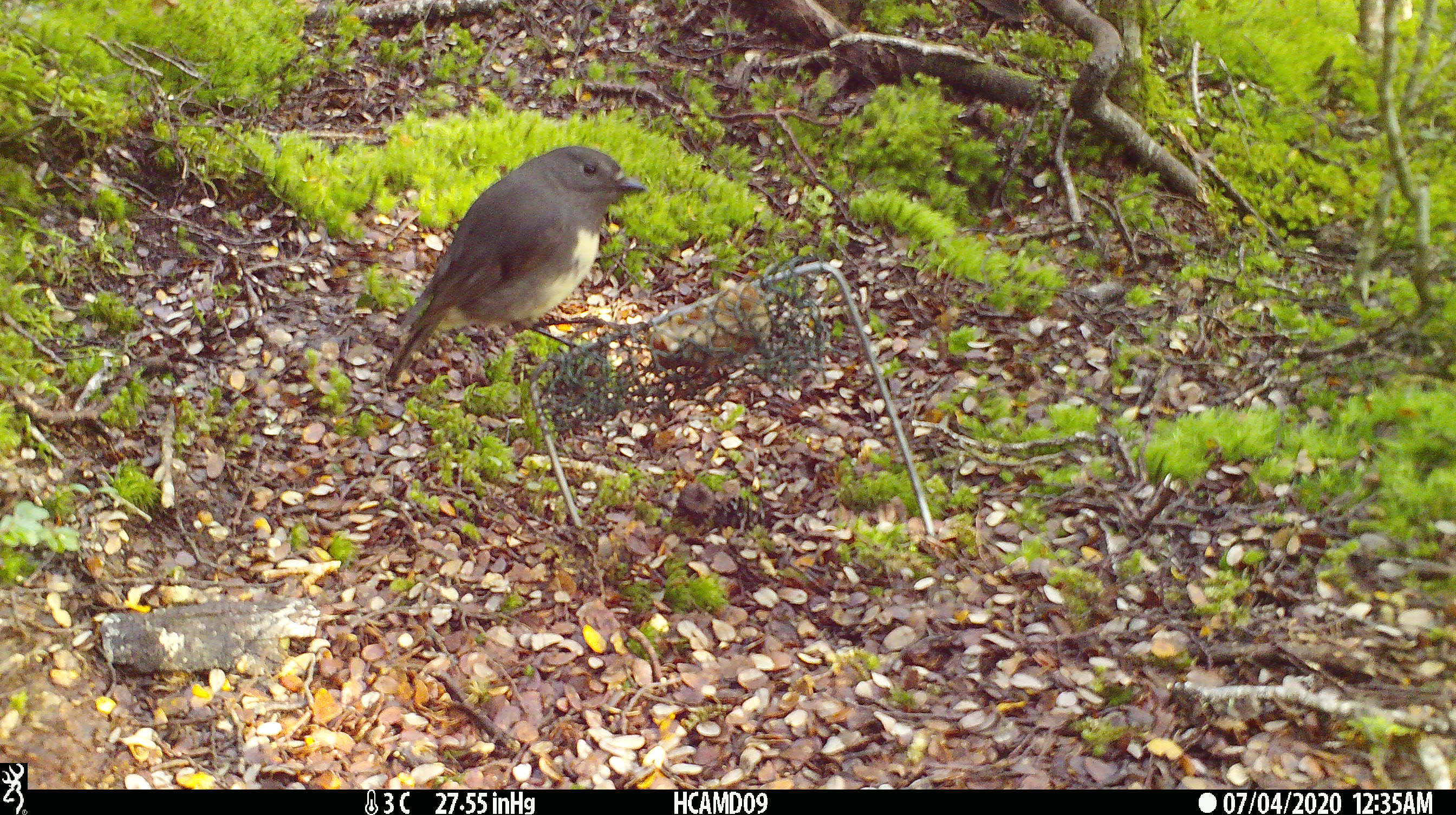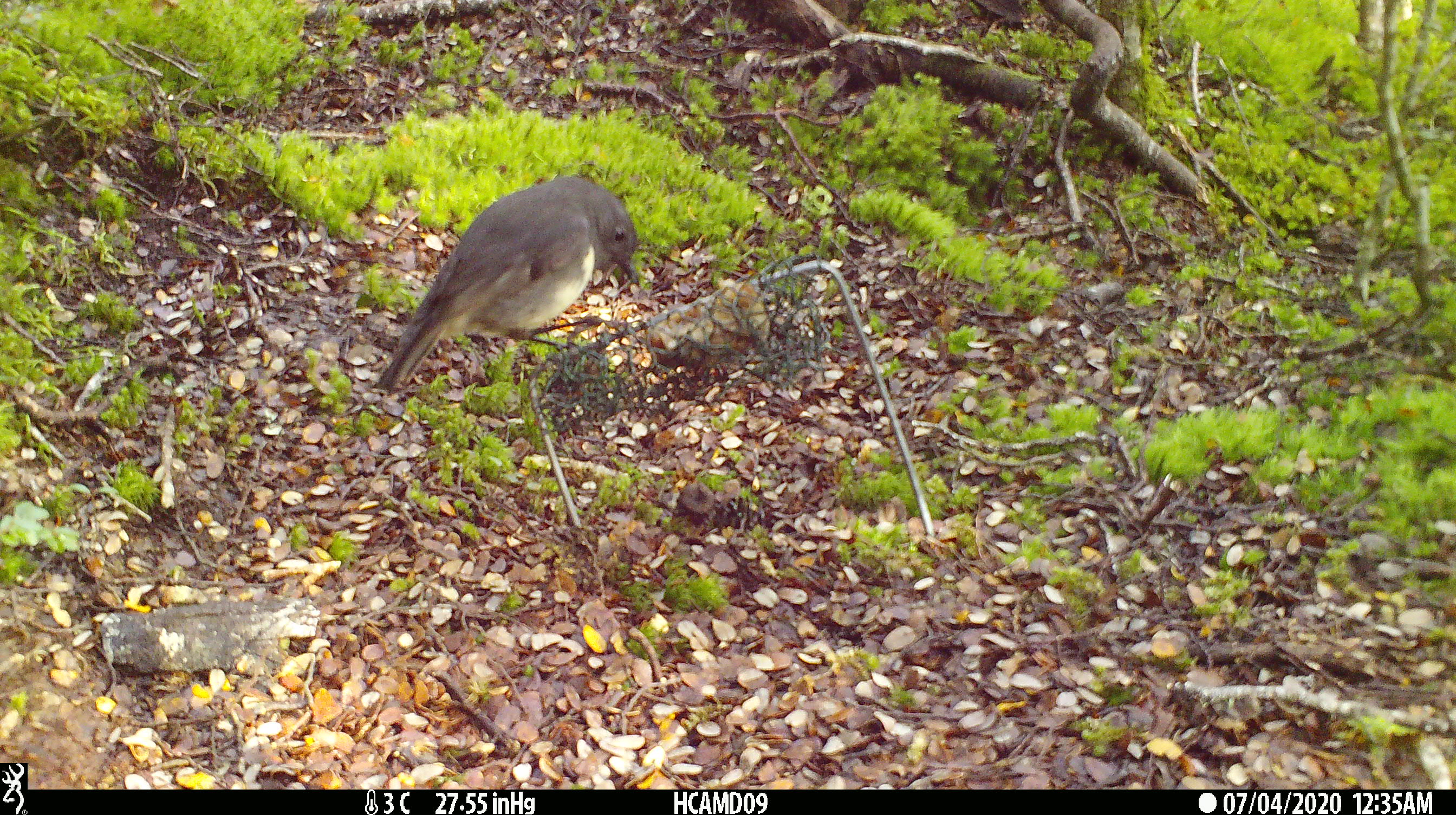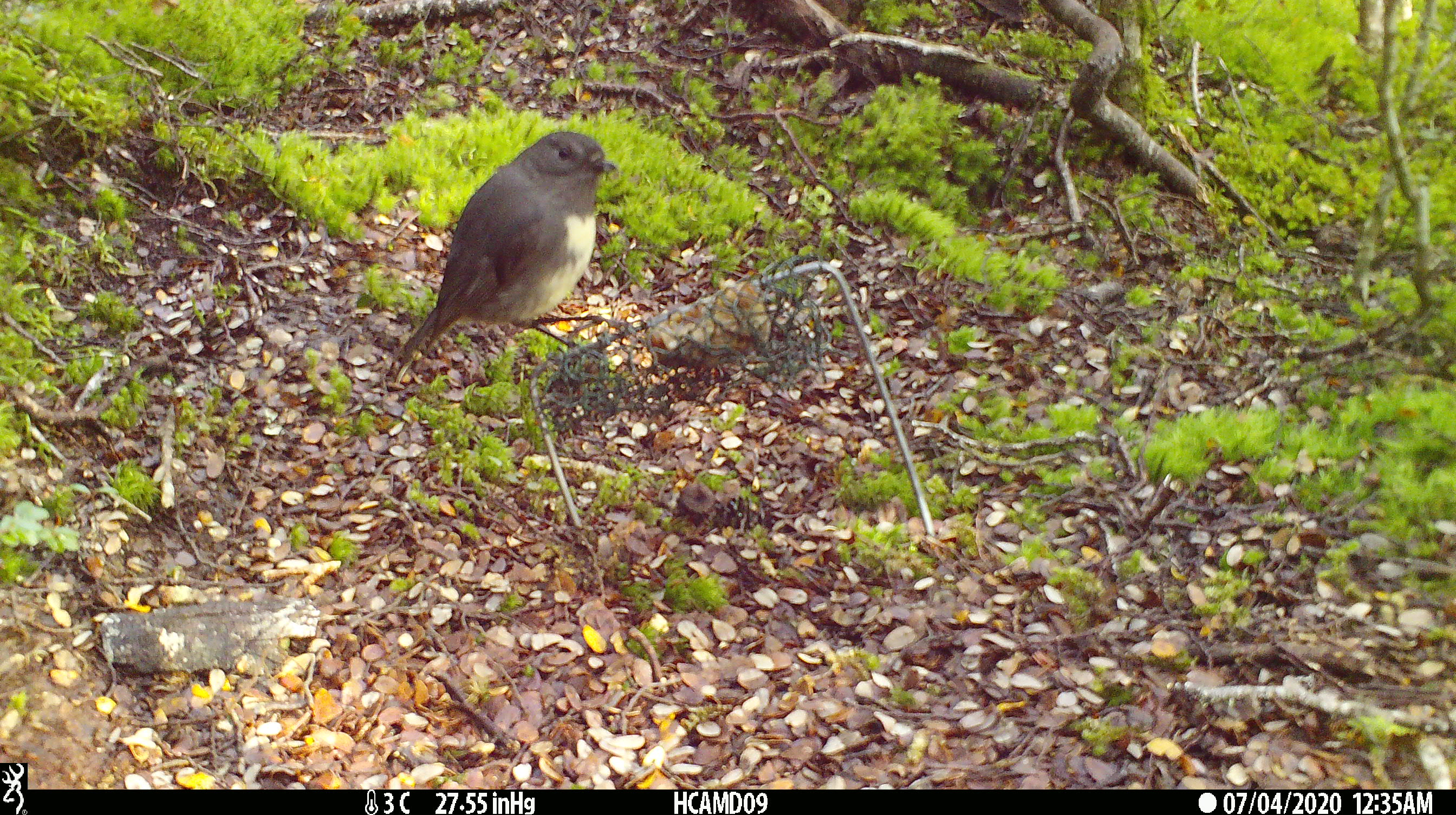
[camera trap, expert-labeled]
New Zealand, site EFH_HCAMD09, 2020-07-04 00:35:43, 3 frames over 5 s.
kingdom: Animalia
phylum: Chordata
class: Aves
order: Passeriformes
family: Petroicidae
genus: Petroica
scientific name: Petroica australis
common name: new zealand robin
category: robin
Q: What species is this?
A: Robin (new zealand robin) (Petroica australis).